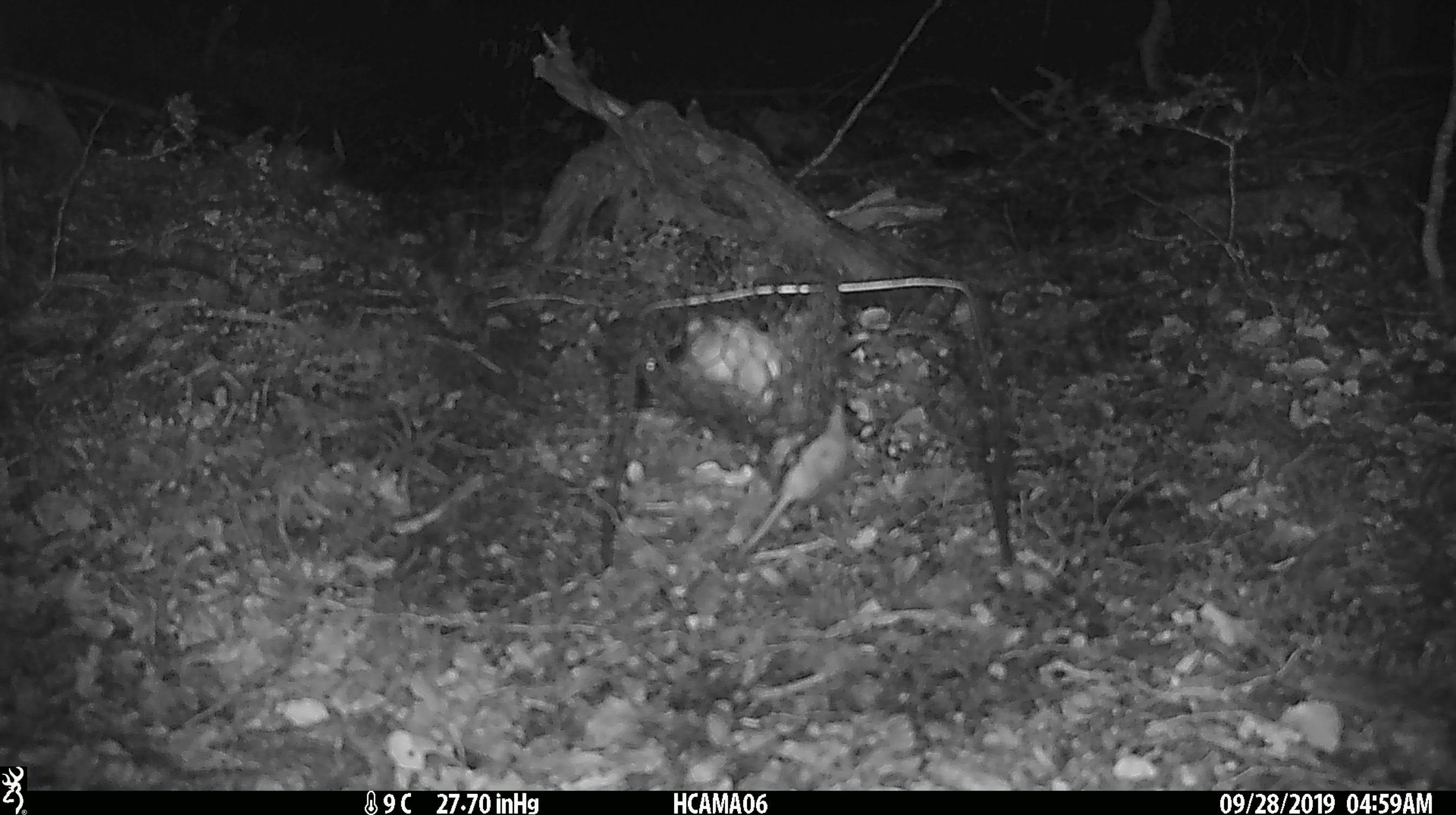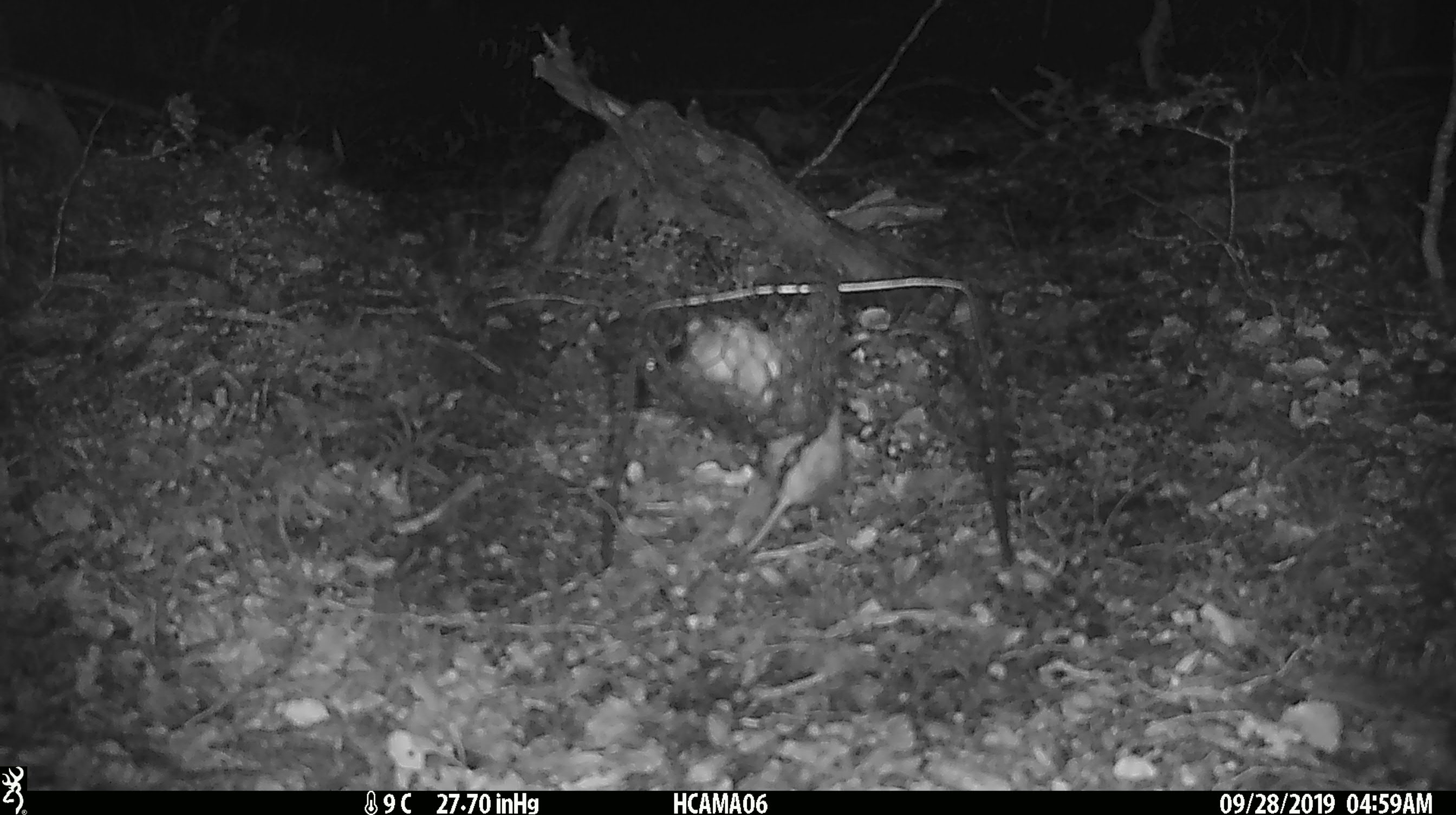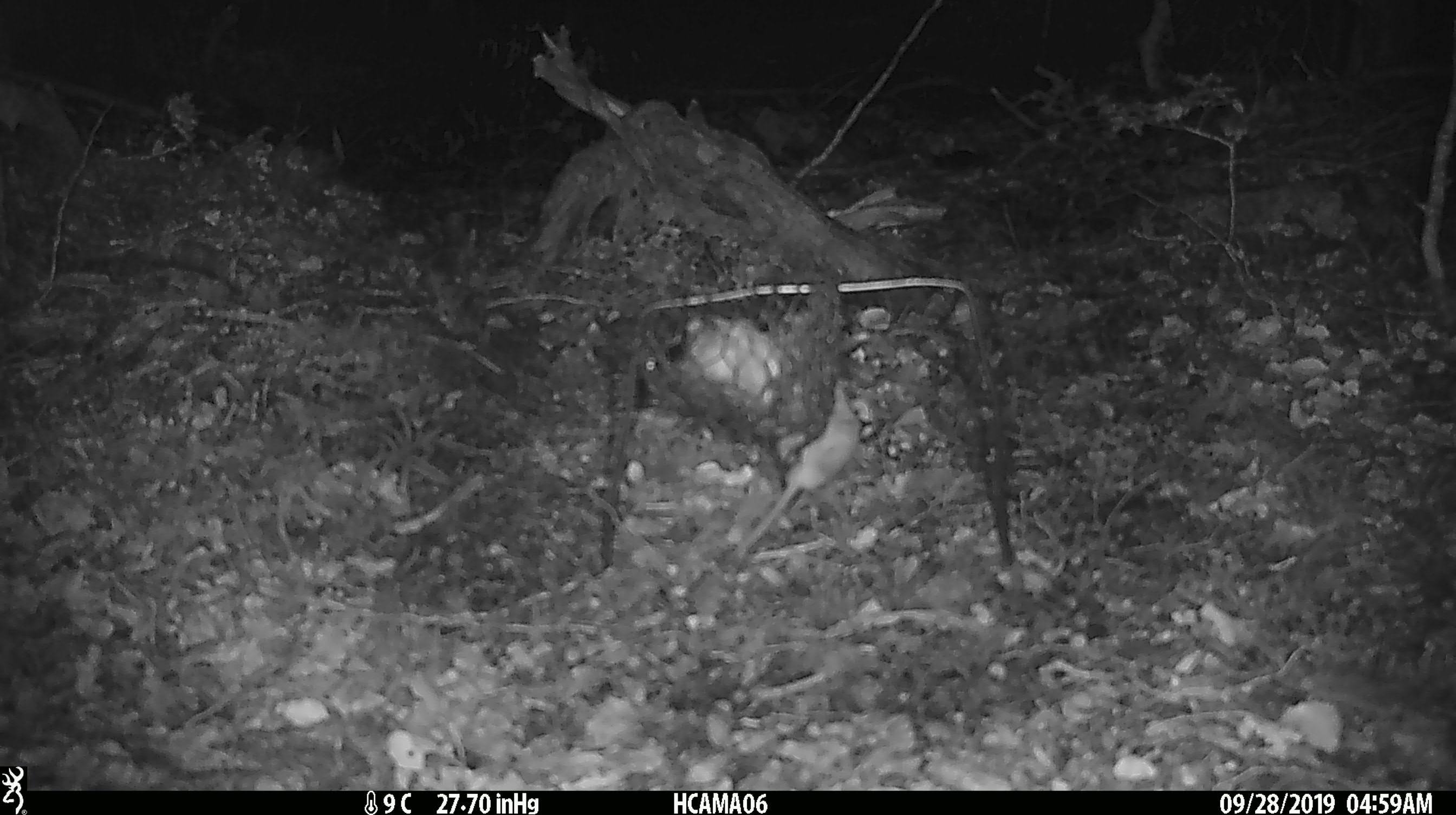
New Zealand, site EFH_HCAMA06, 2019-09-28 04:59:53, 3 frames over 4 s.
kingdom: Animalia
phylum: Chordata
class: Mammalia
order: Rodentia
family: Muridae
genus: Mus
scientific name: Mus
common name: mouse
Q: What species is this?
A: Mouse (Mus).